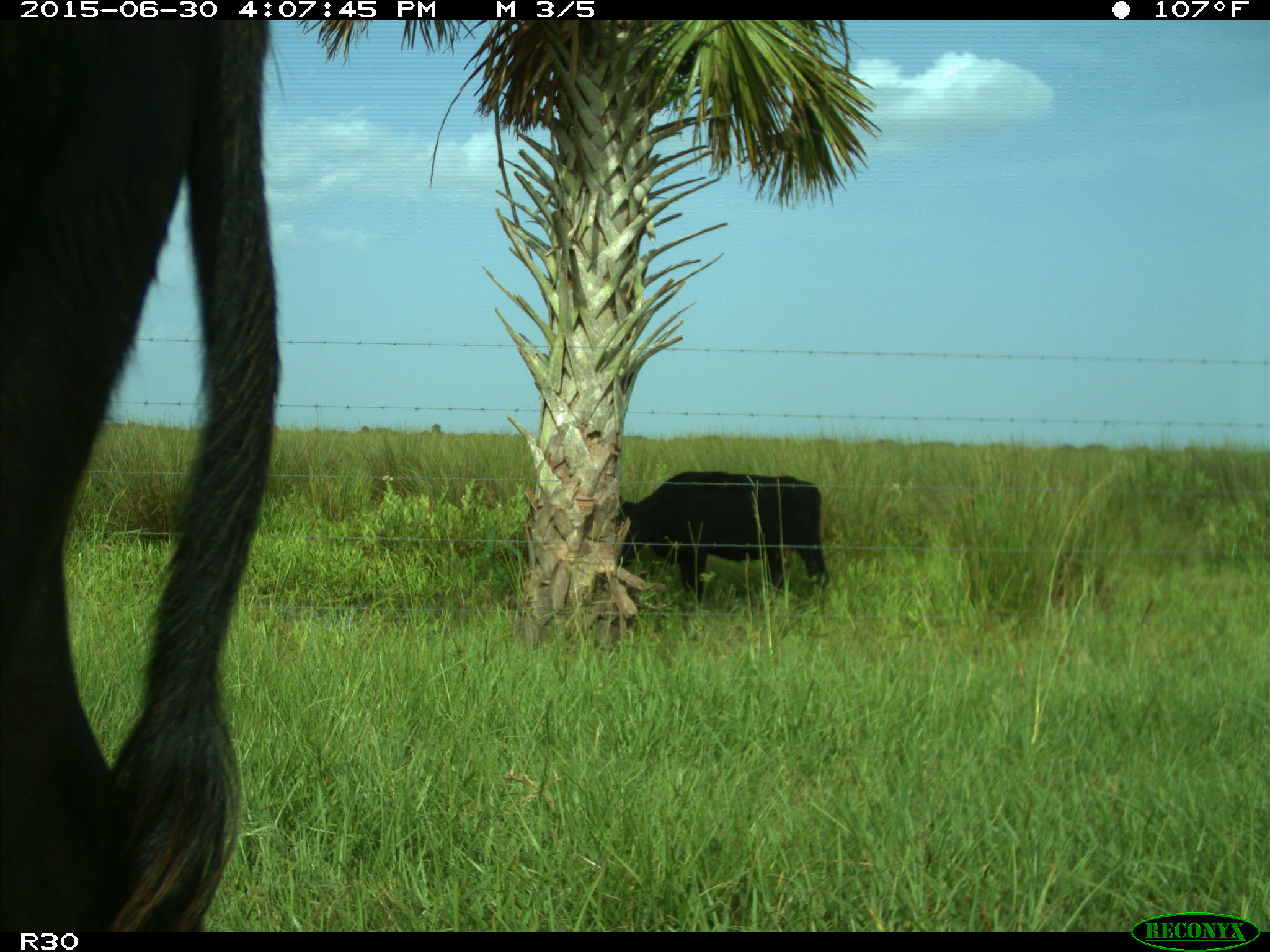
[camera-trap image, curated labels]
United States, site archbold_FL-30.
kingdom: Animalia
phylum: Chordata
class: Mammalia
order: Artiodactyla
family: Bovidae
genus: Bos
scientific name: Bos taurus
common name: domestic cow